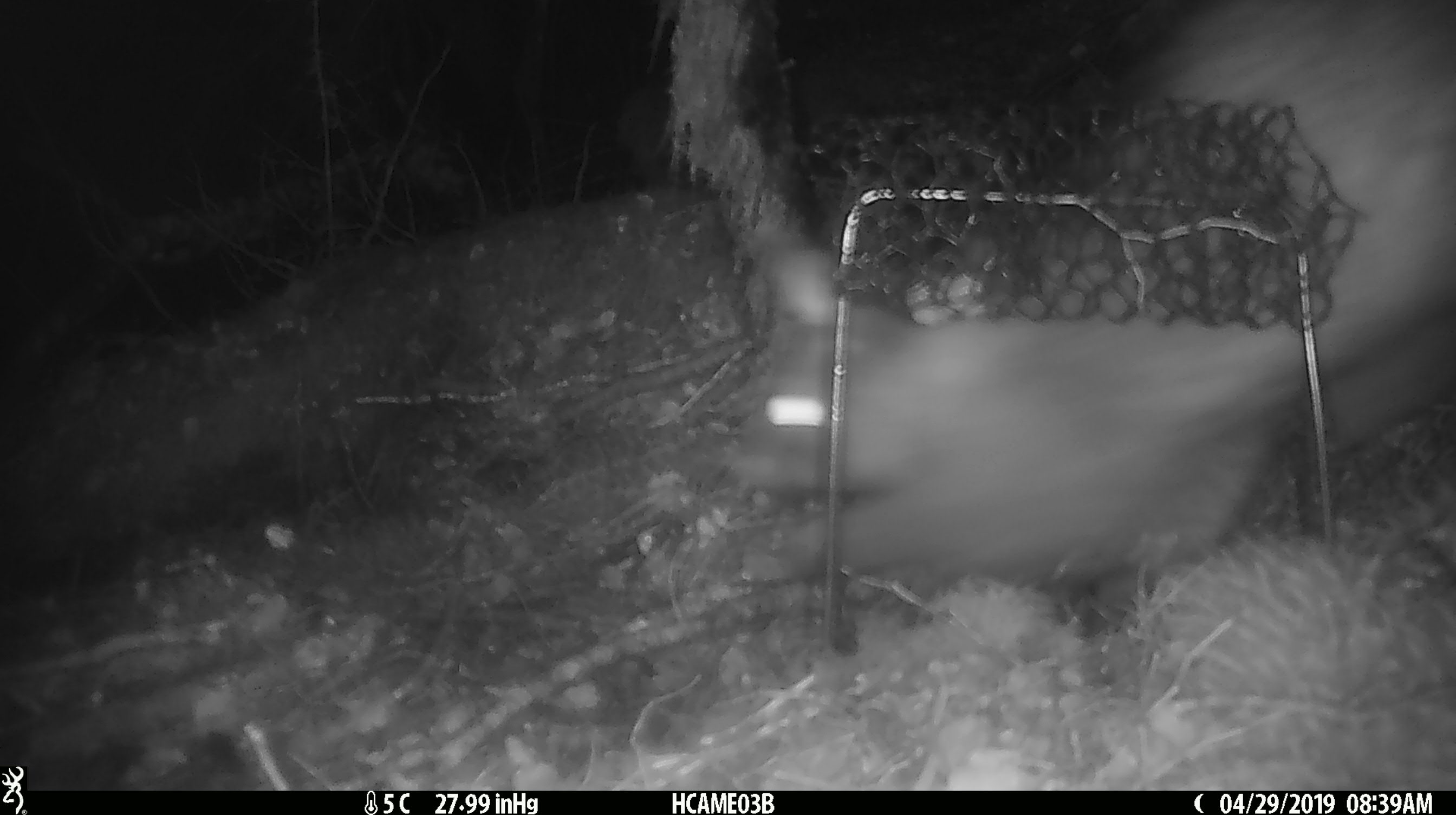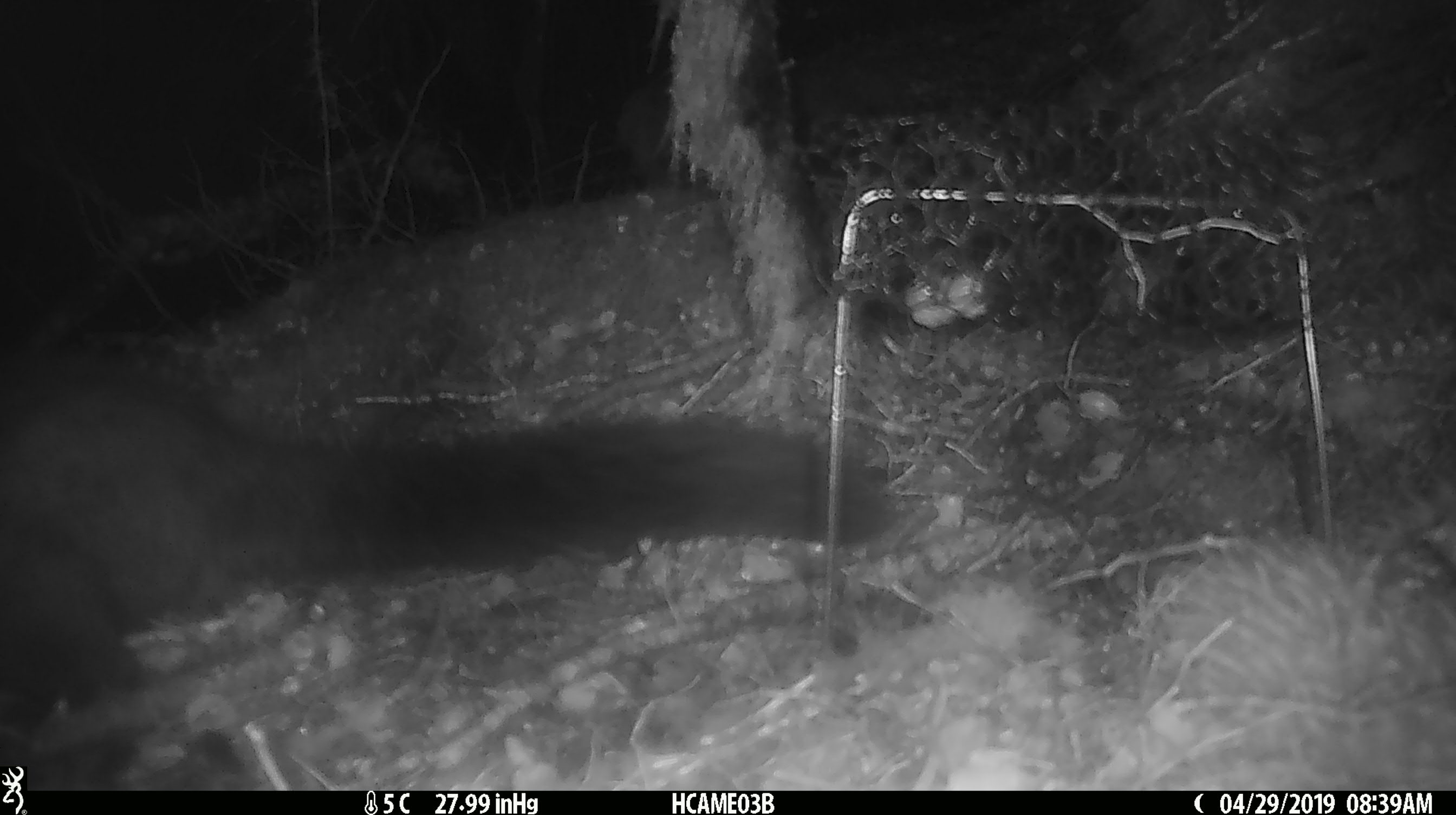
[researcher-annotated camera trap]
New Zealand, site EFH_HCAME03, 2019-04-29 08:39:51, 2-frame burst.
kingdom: Animalia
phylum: Chordata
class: Mammalia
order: Diprotodontia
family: Phalangeridae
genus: Trichosurus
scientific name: Trichosurus vulpecula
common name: common brushtail possum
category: possum